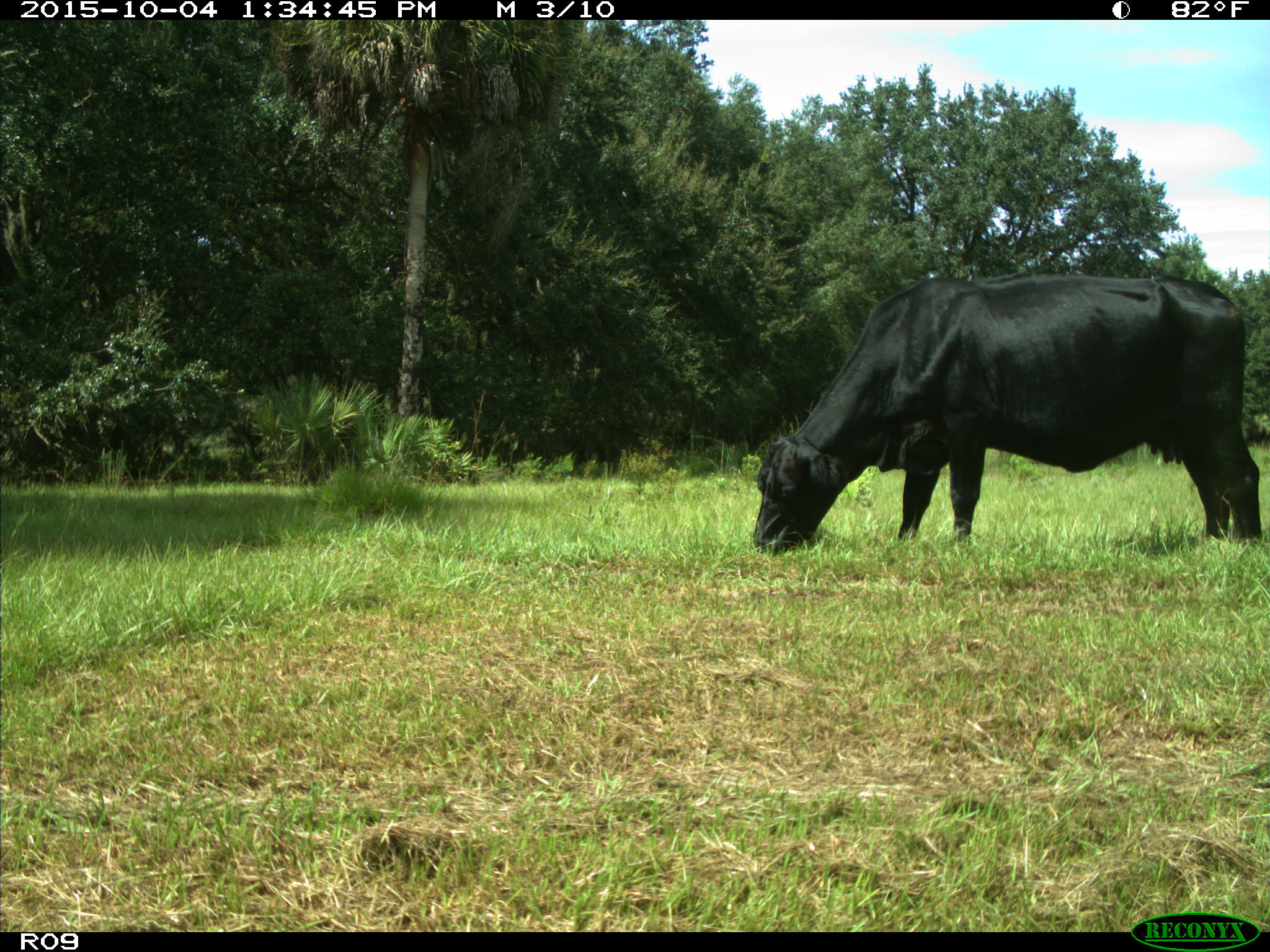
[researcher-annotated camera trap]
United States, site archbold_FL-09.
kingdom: Animalia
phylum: Chordata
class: Mammalia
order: Artiodactyla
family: Bovidae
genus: Bos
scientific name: Bos taurus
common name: domestic cow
Bos taurus (domestic cow).